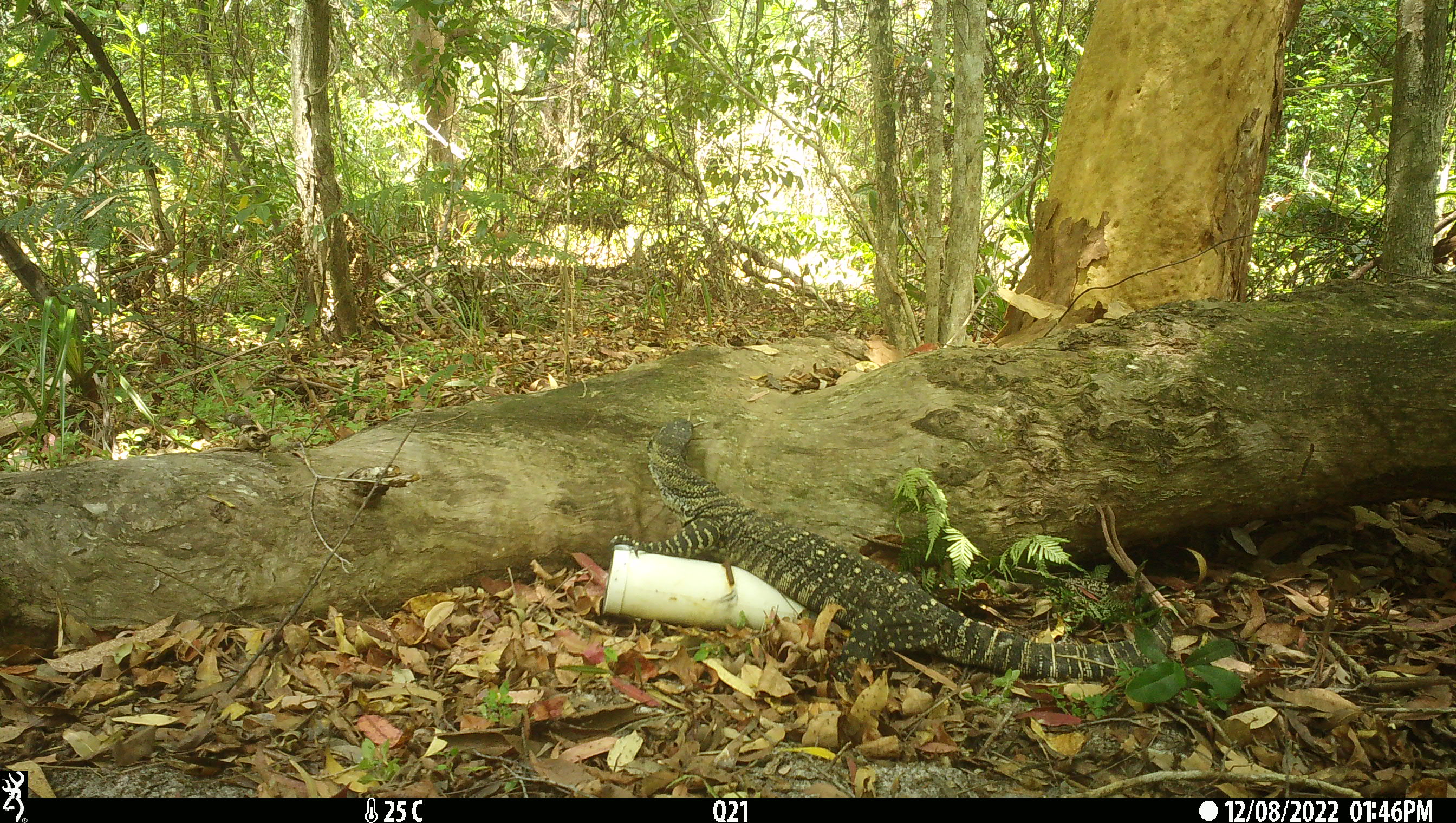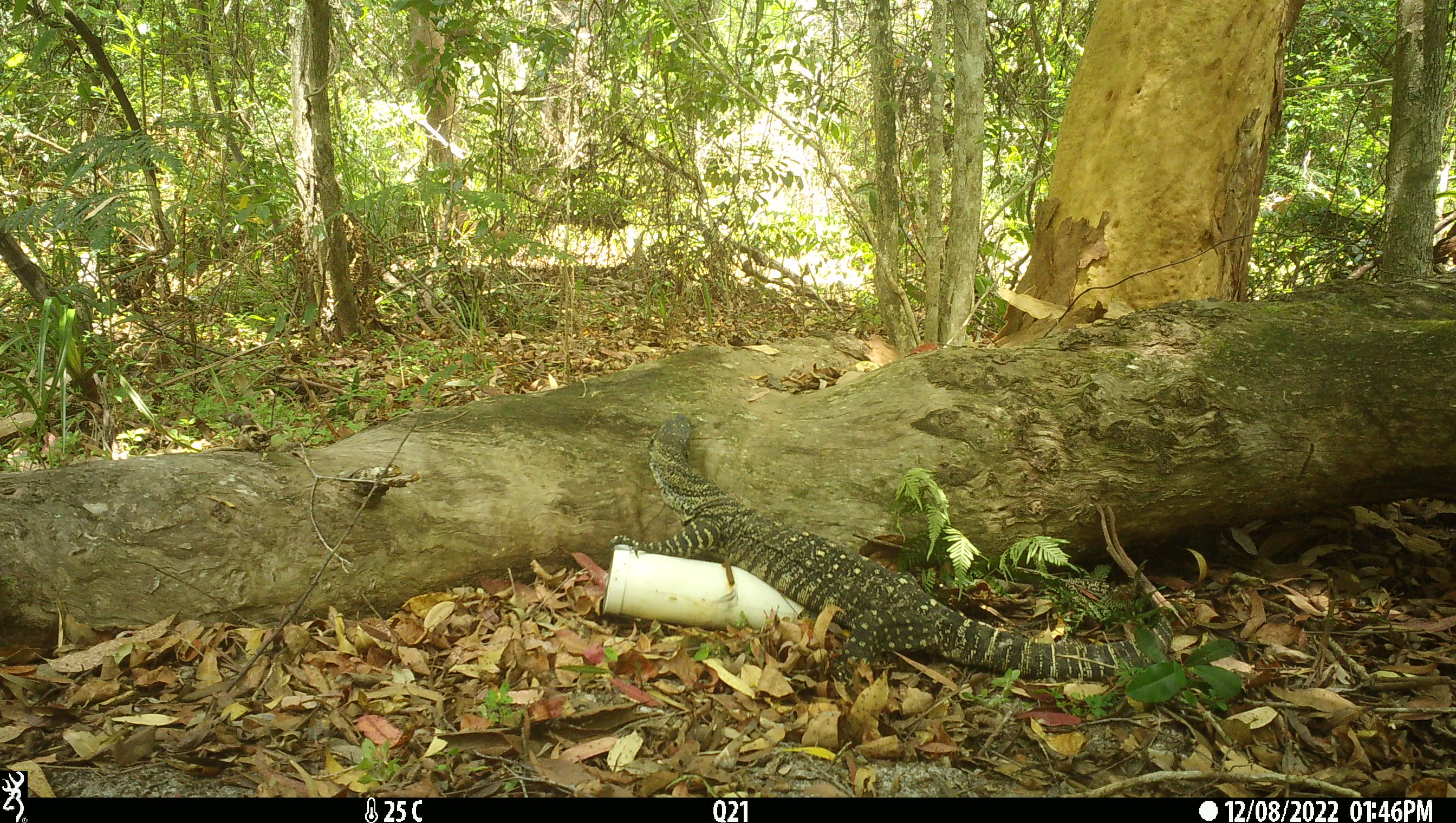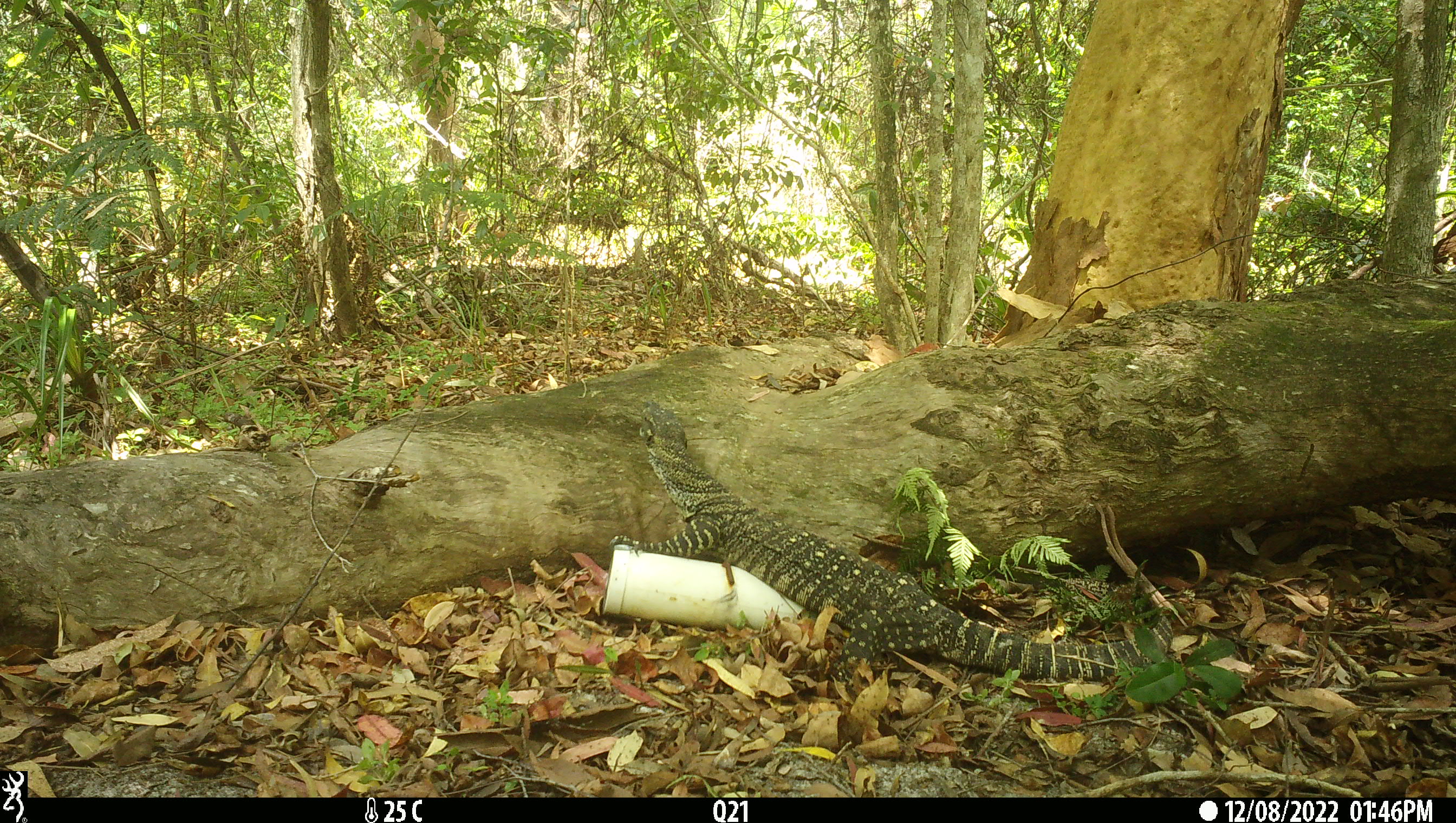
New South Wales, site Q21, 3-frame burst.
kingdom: Animalia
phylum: Chordata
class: Reptilia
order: Squamata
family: Varanidae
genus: Varanus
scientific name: Varanus varius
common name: lace monitor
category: goanna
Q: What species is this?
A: Goanna (lace monitor) (Varanus varius).